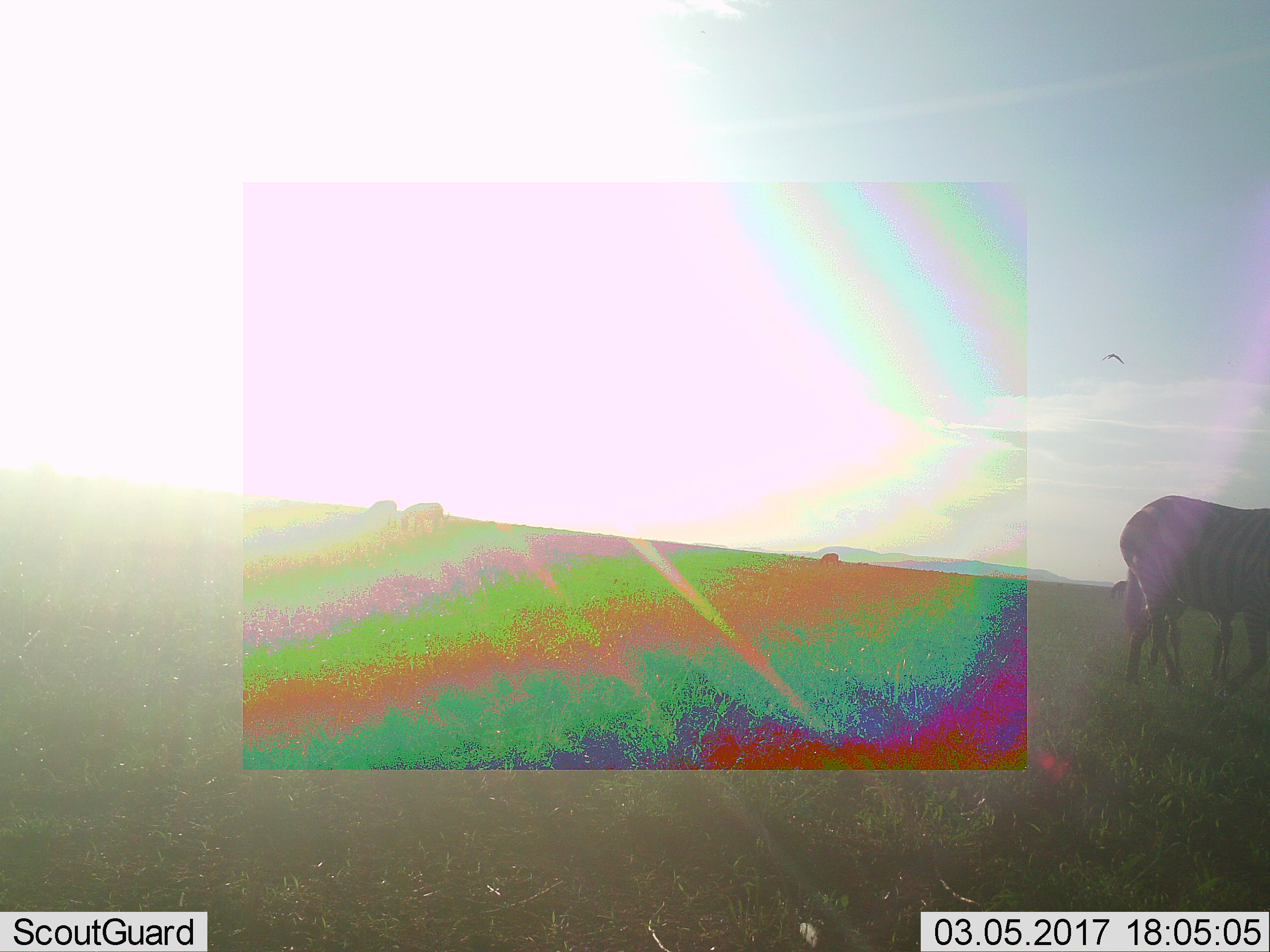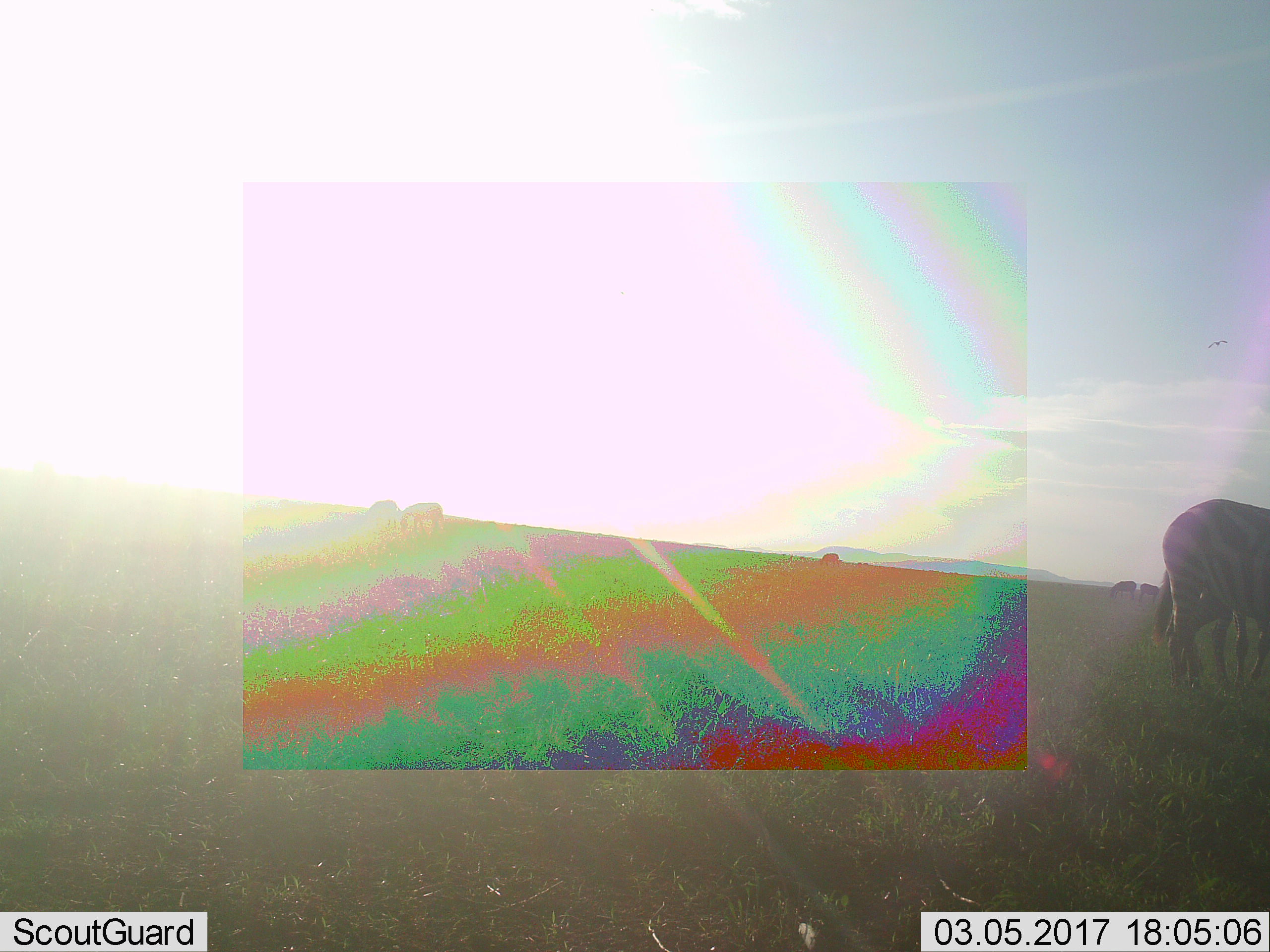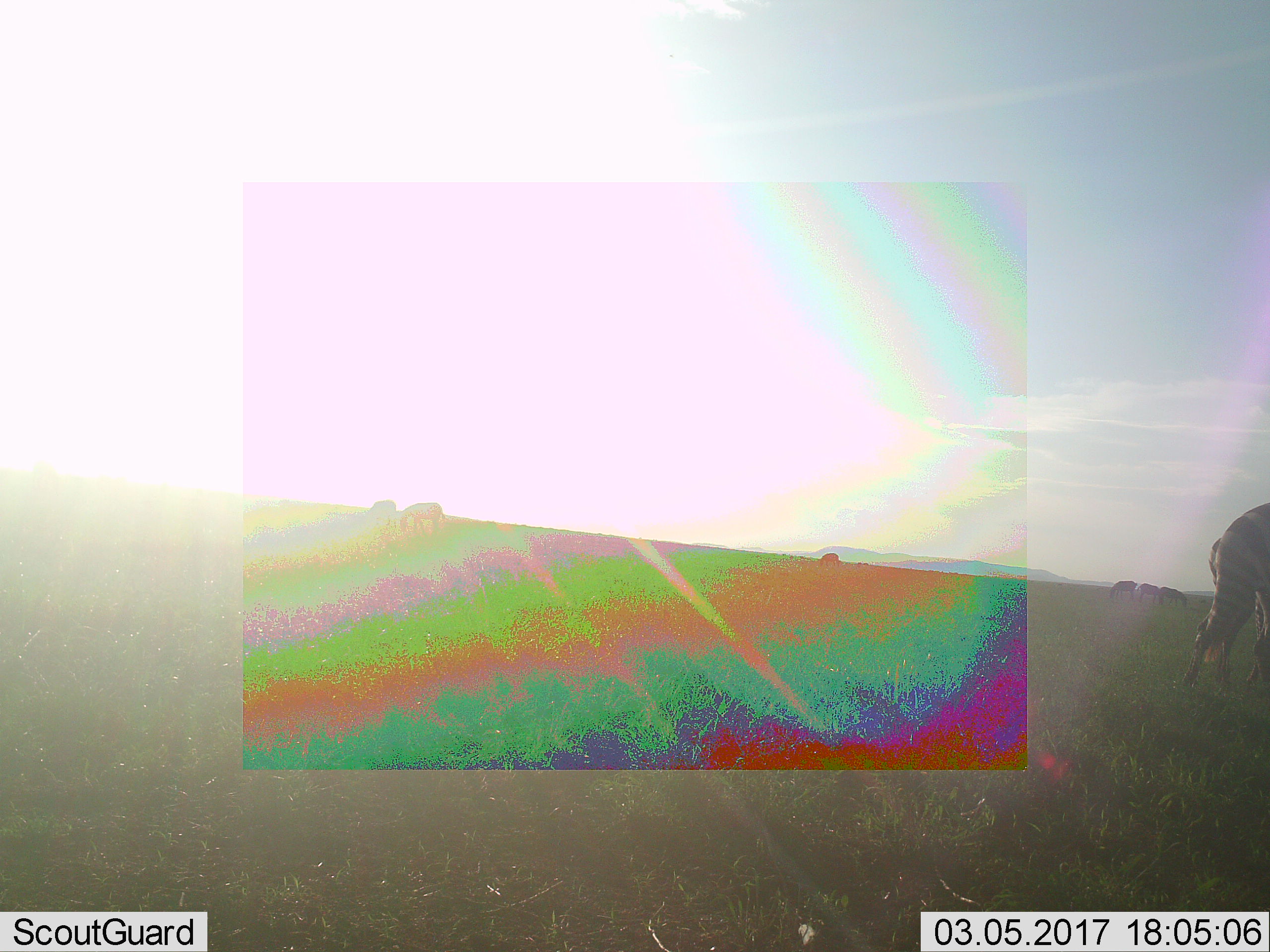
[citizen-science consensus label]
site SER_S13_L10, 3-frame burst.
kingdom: Animalia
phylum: Chordata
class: Mammalia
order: Perissodactyla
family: Equidae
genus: Equus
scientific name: Equus quagga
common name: plains zebra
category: zebraplains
Zebraplains (plains zebra) (Equus quagga), count 2. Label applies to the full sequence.